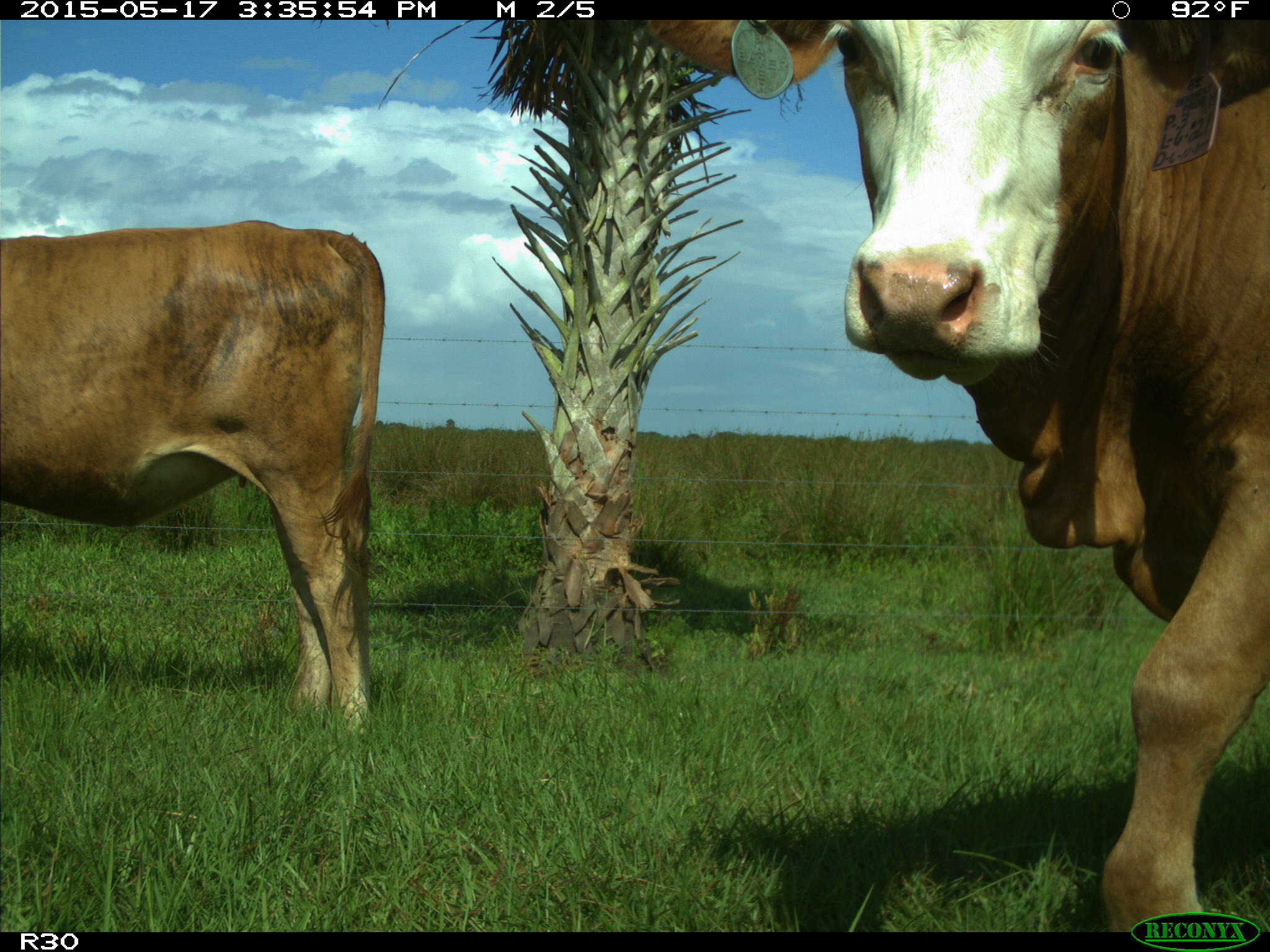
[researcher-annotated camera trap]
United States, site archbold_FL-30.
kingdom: Animalia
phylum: Chordata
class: Mammalia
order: Artiodactyla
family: Bovidae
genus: Bos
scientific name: Bos taurus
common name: domestic cow